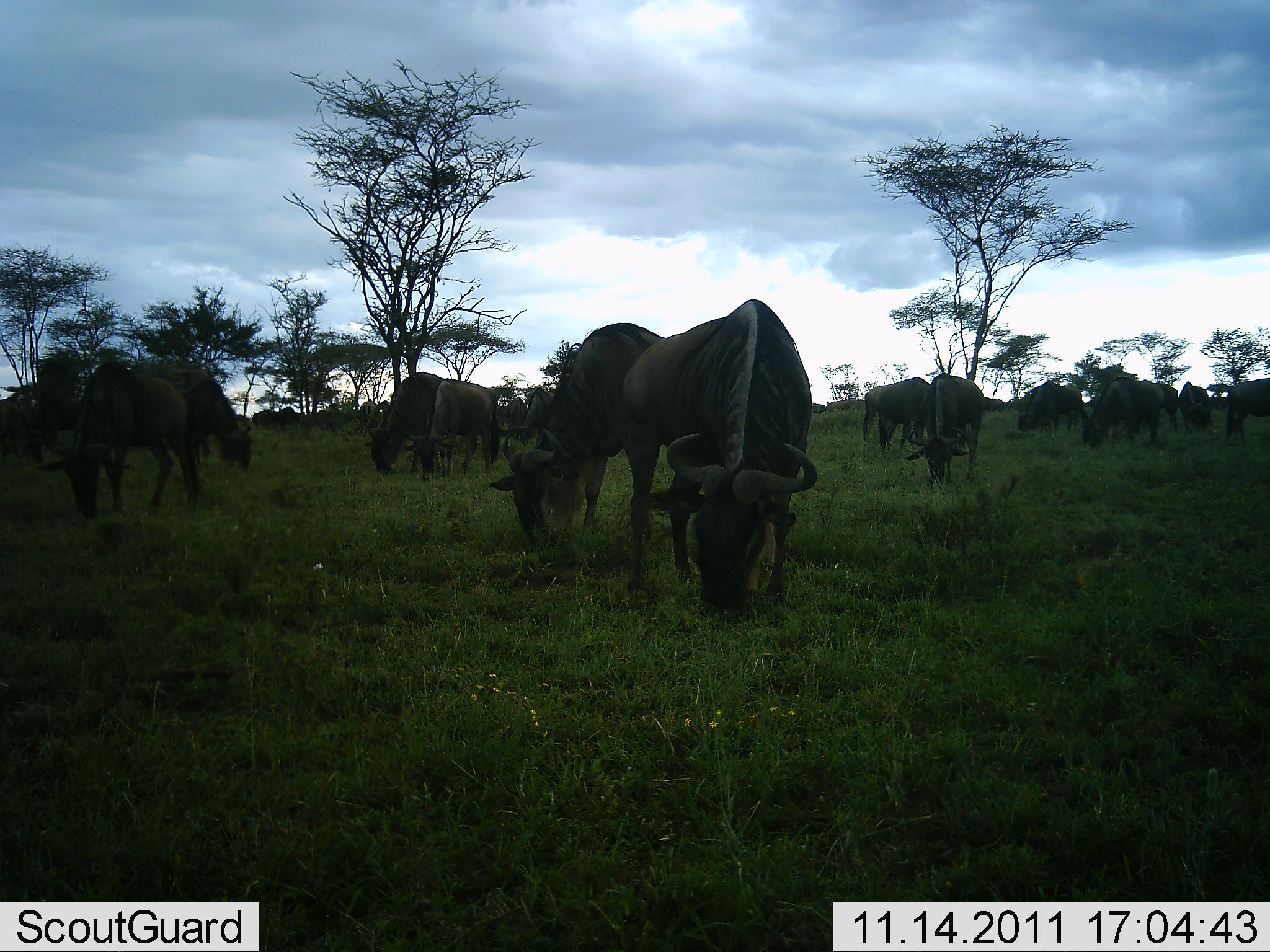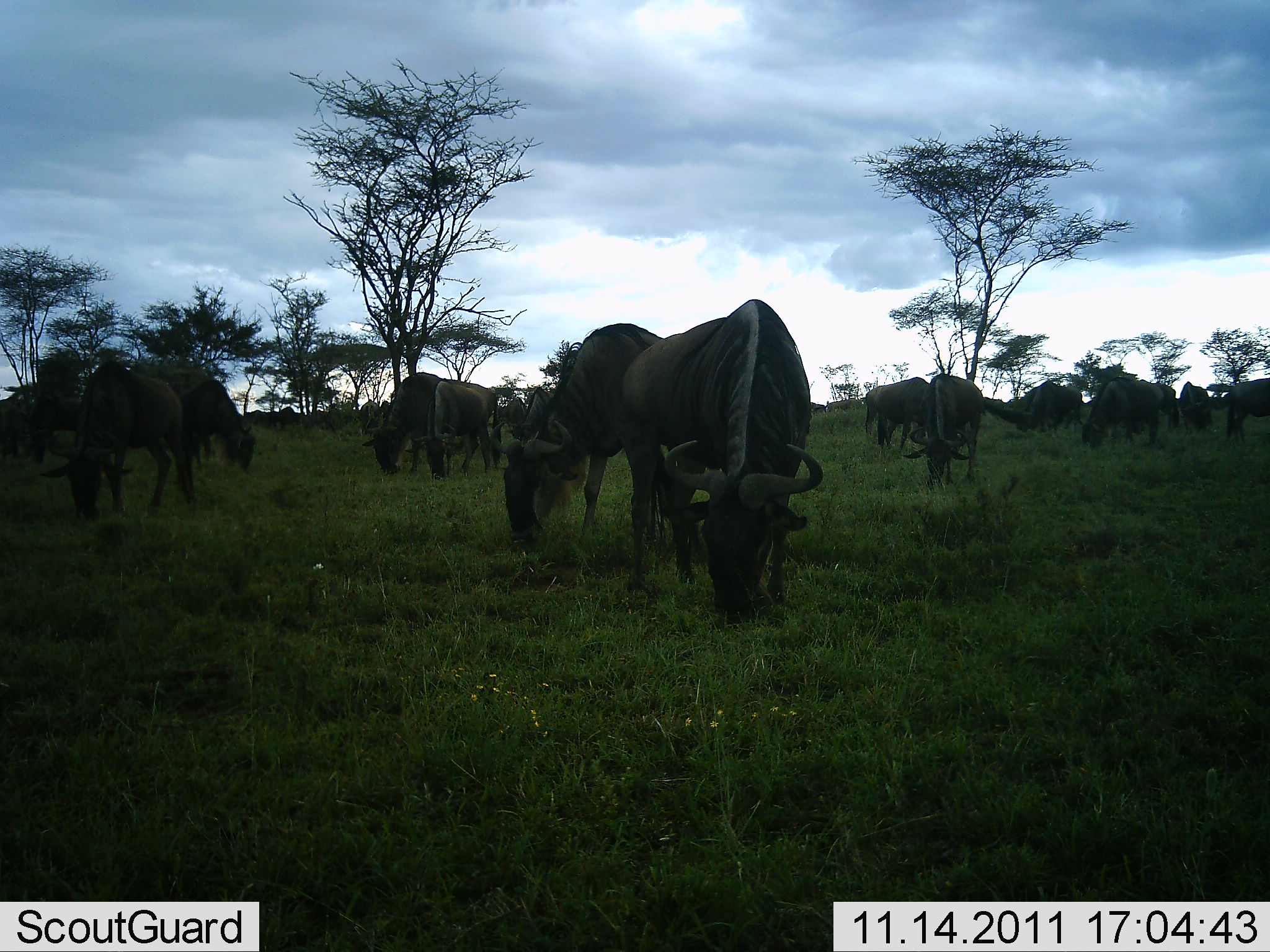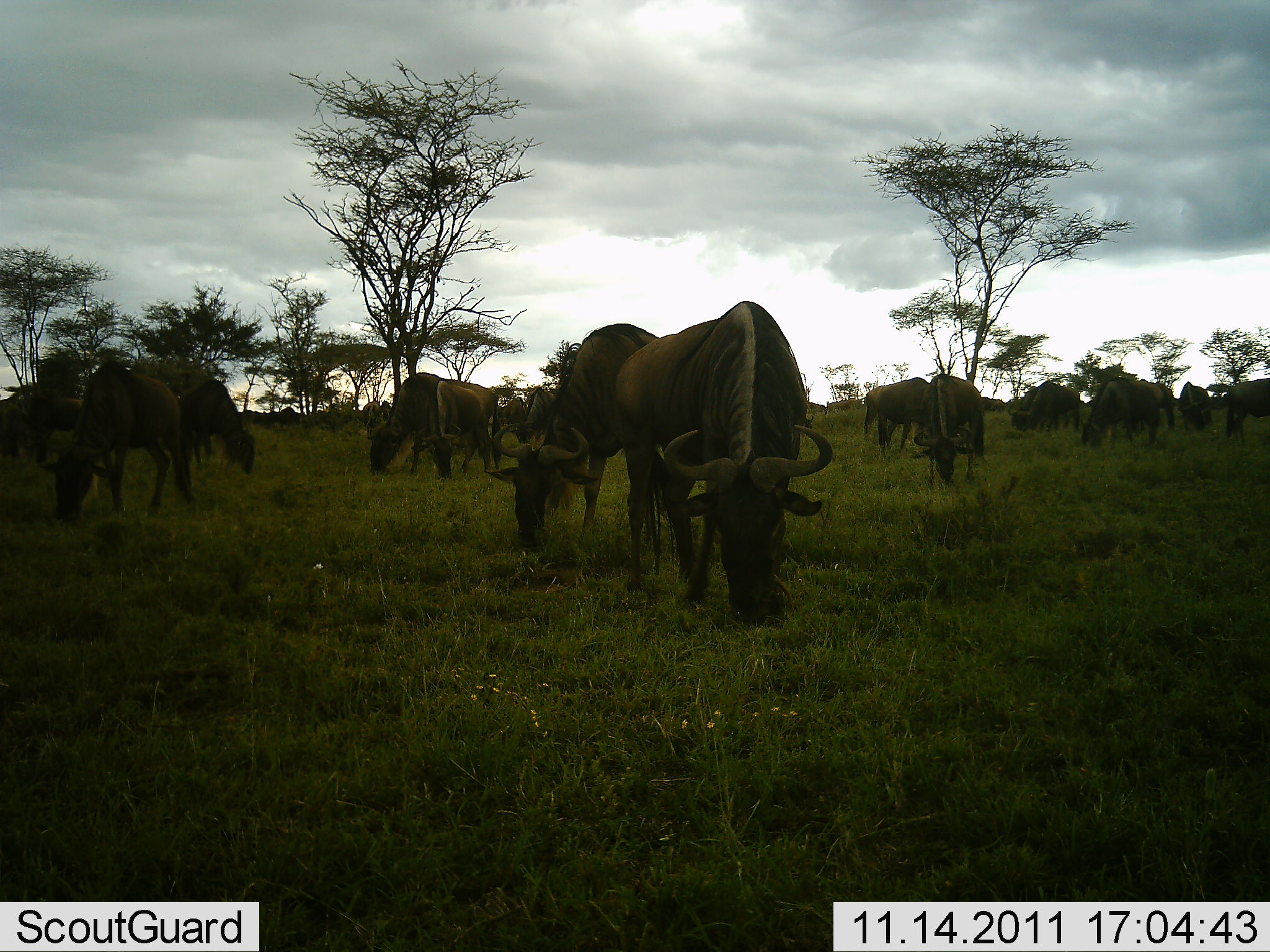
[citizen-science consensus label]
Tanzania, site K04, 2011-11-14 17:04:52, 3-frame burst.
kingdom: Animalia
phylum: Chordata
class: Mammalia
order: Artiodactyla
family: Bovidae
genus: Connochaetes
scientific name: Connochaetes taurinus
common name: blue wildebeest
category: wildebeest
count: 11-50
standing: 58%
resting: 0%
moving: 8%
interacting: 0%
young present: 0%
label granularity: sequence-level